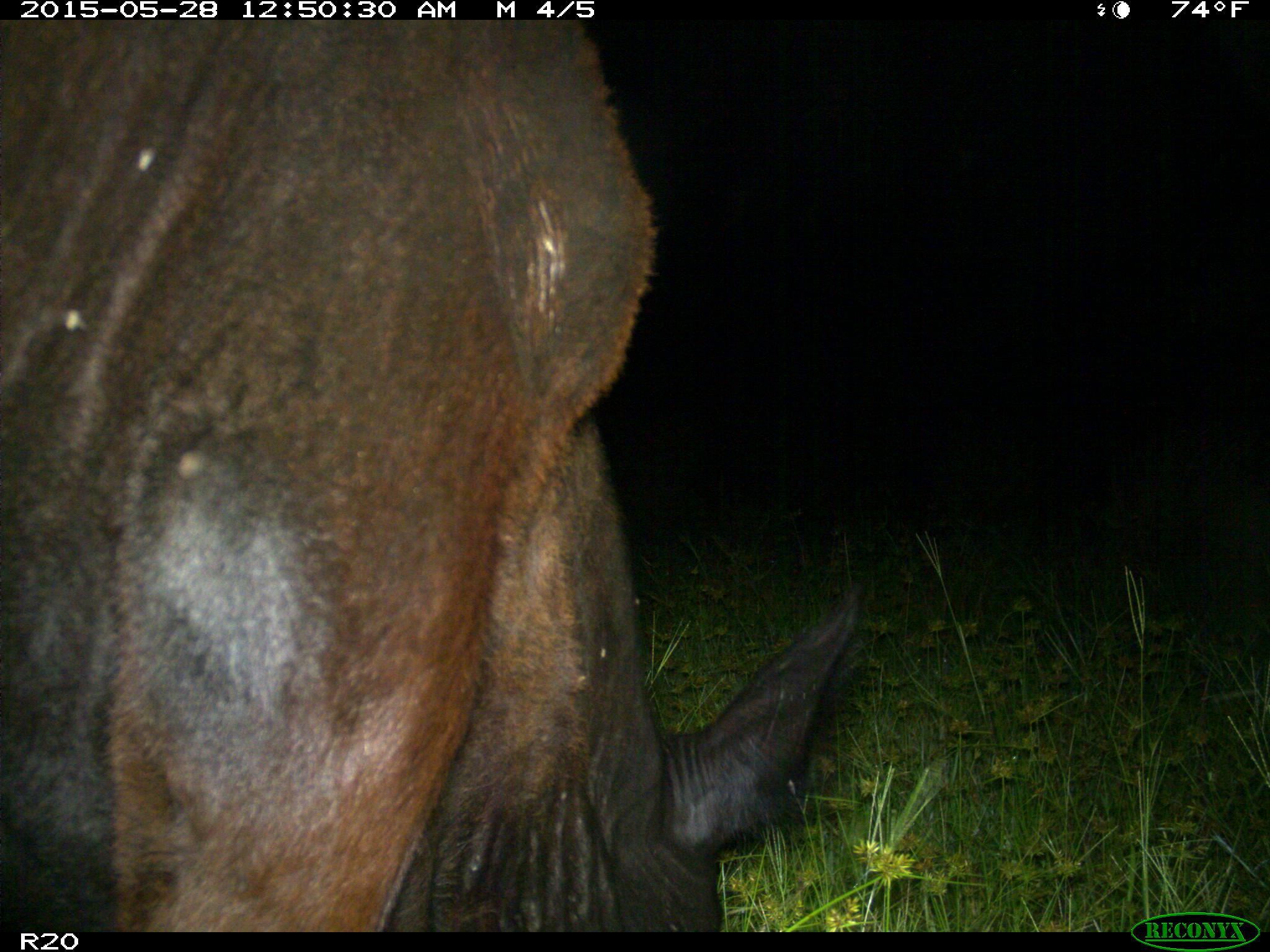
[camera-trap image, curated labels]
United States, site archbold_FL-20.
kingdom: Animalia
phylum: Chordata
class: Mammalia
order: Artiodactyla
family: Bovidae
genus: Bos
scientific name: Bos taurus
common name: domestic cow